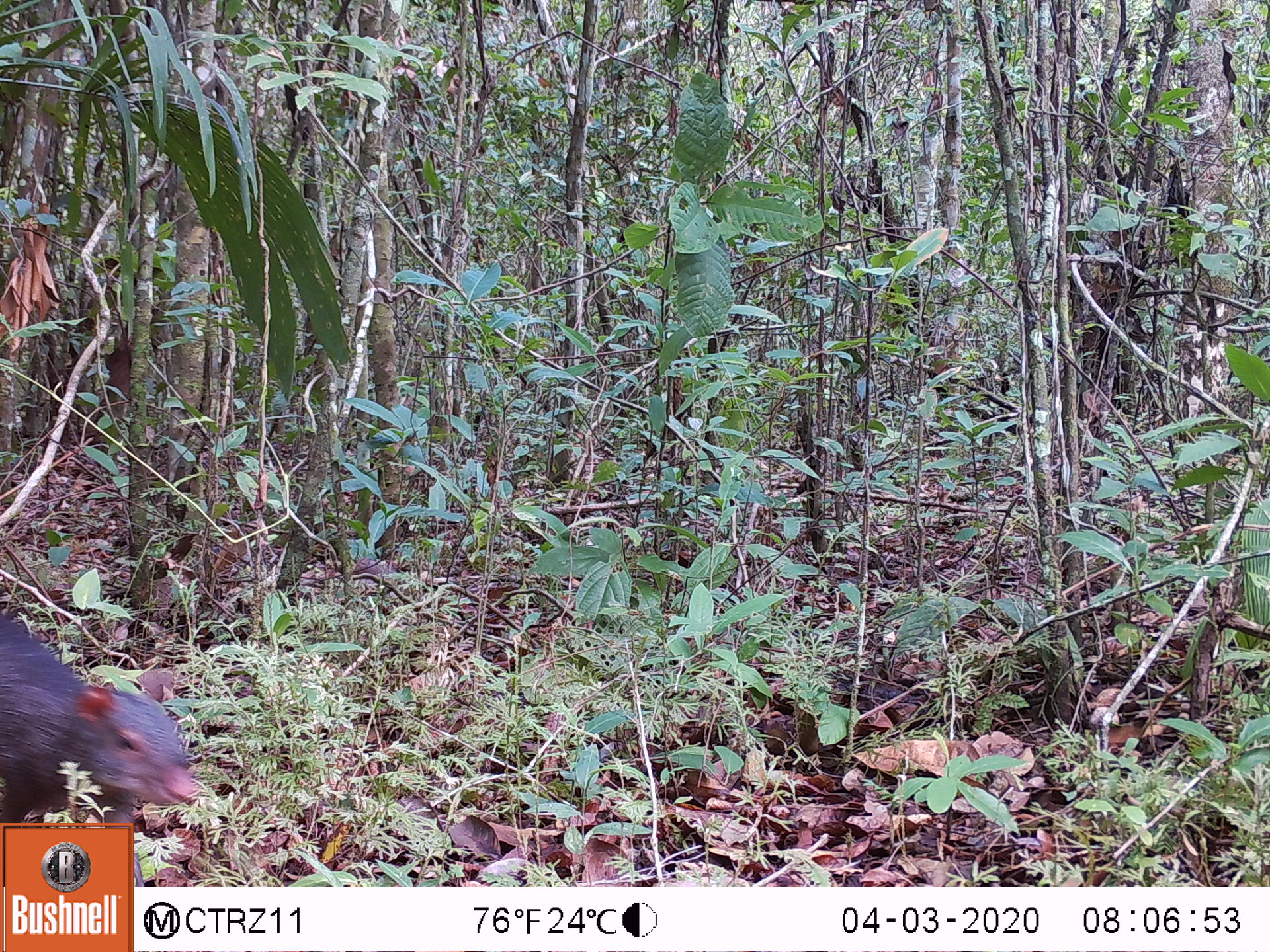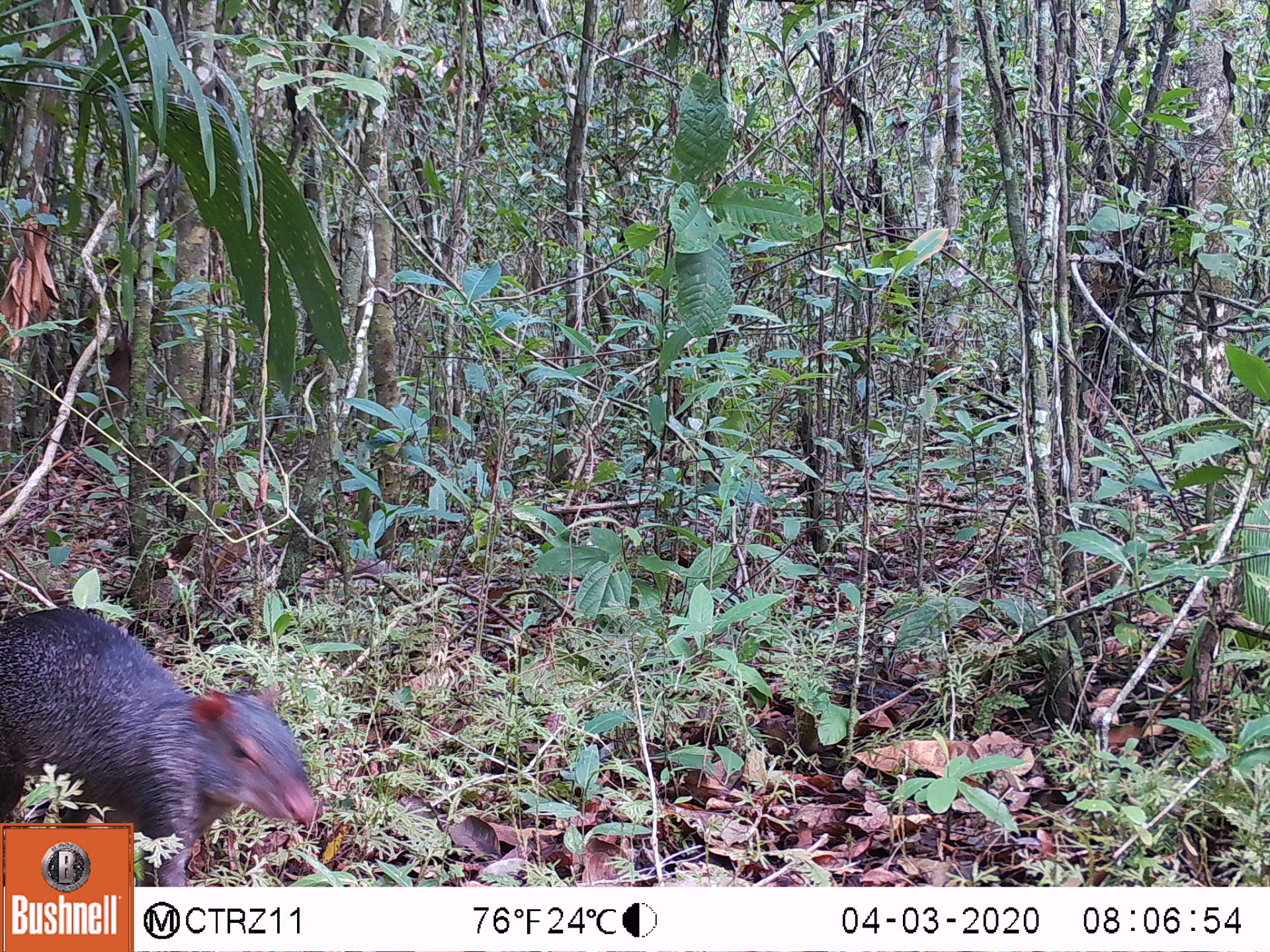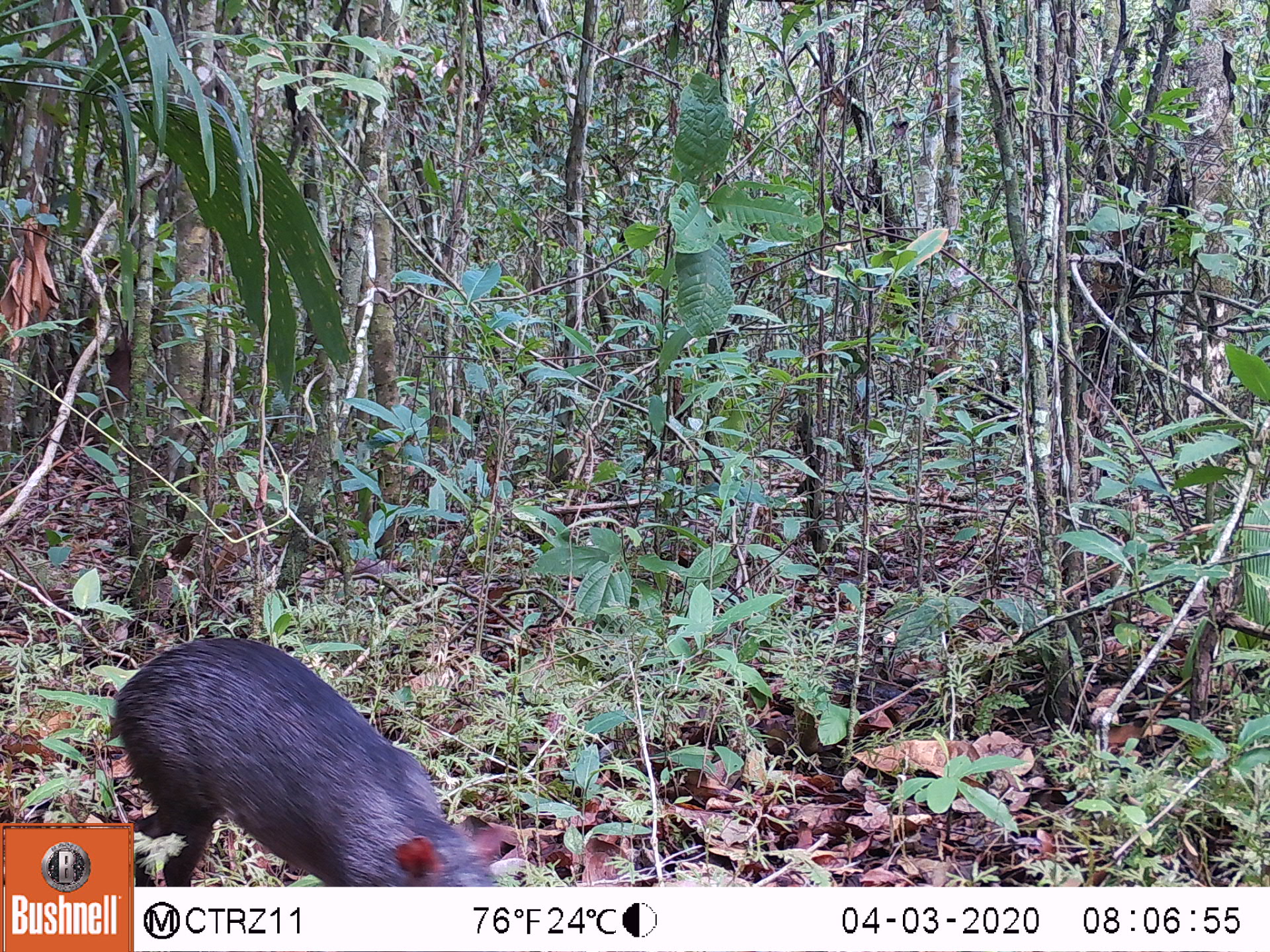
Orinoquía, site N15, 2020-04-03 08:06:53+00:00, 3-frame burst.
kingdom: Animalia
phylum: Chordata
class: Mammalia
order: Rodentia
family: Dasyproctidae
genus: Dasyprocta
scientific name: Dasyprocta fuliginosa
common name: black agouti